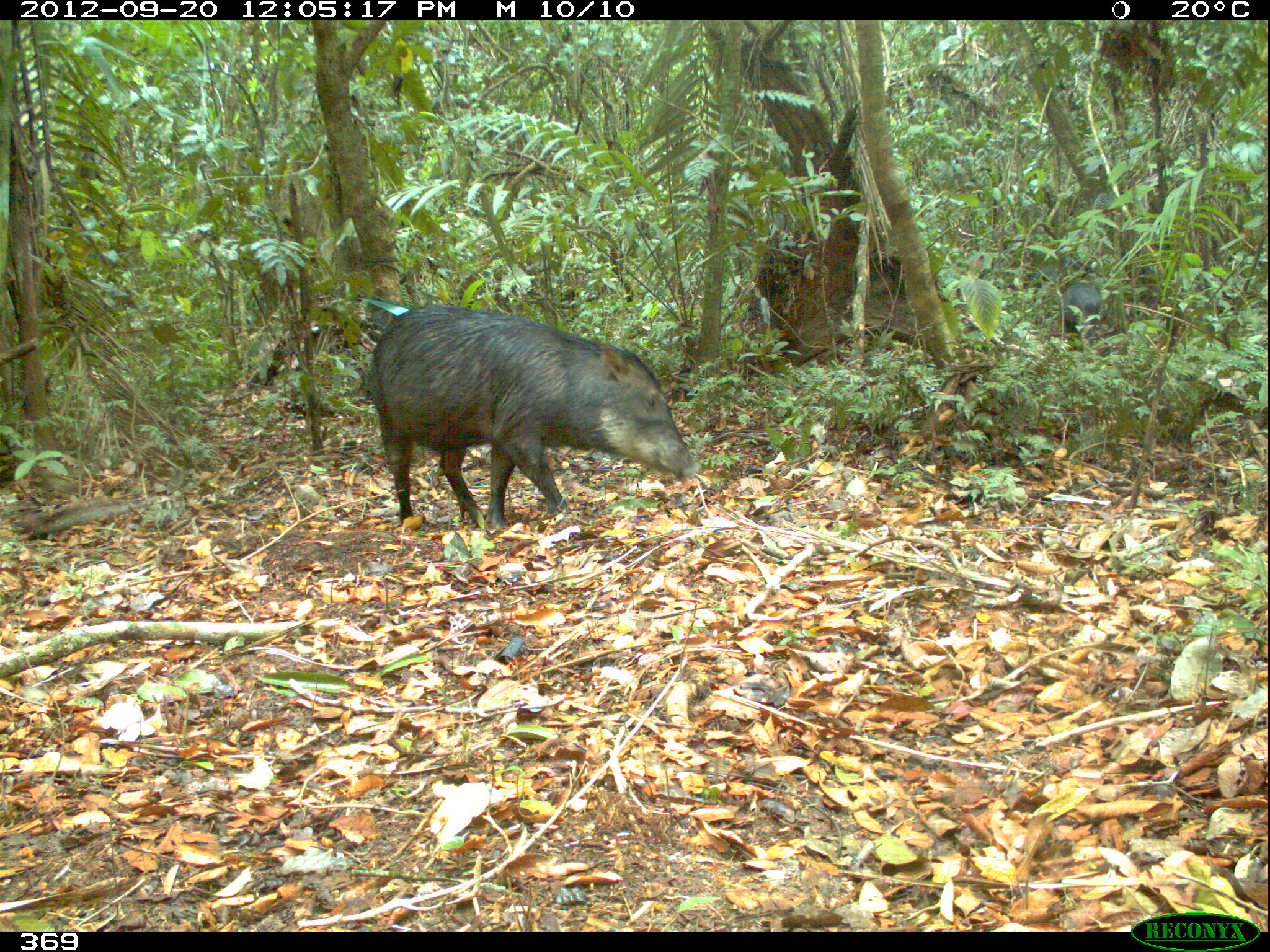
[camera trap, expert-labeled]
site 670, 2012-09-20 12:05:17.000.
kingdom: Animalia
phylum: Chordata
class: Mammalia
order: Artiodactyla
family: Tayassuidae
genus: Tayassu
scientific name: Tayassu pecari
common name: white-lipped peccary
Tayassu pecari (white-lipped peccary).